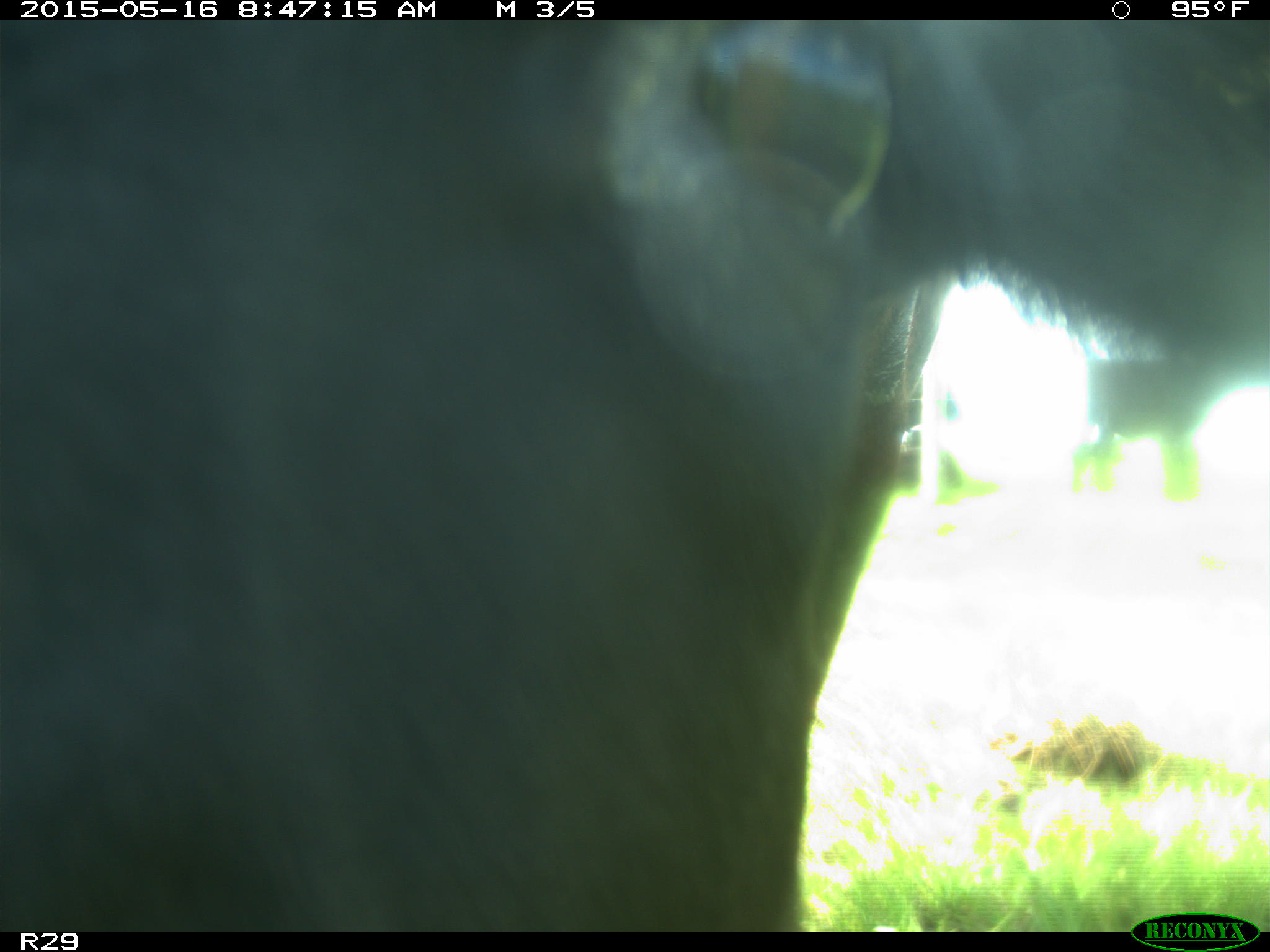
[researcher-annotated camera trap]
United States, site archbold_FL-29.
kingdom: Animalia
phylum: Chordata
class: Mammalia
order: Artiodactyla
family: Bovidae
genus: Bos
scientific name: Bos taurus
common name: domestic cow